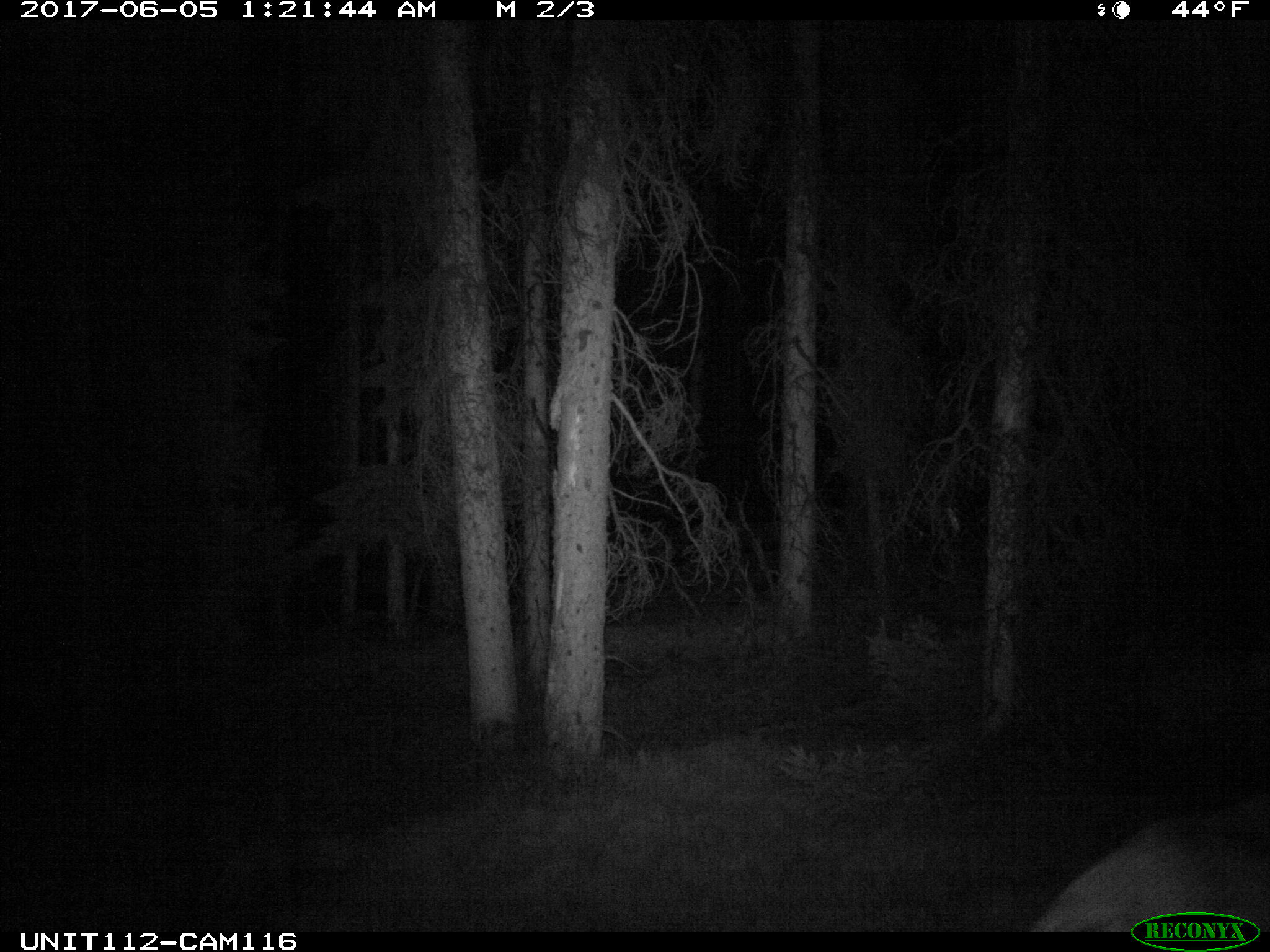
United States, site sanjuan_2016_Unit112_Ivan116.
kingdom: Animalia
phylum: Chordata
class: Mammalia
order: Artiodactyla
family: Cervidae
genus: Cervus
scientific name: Cervus elaphus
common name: red deer